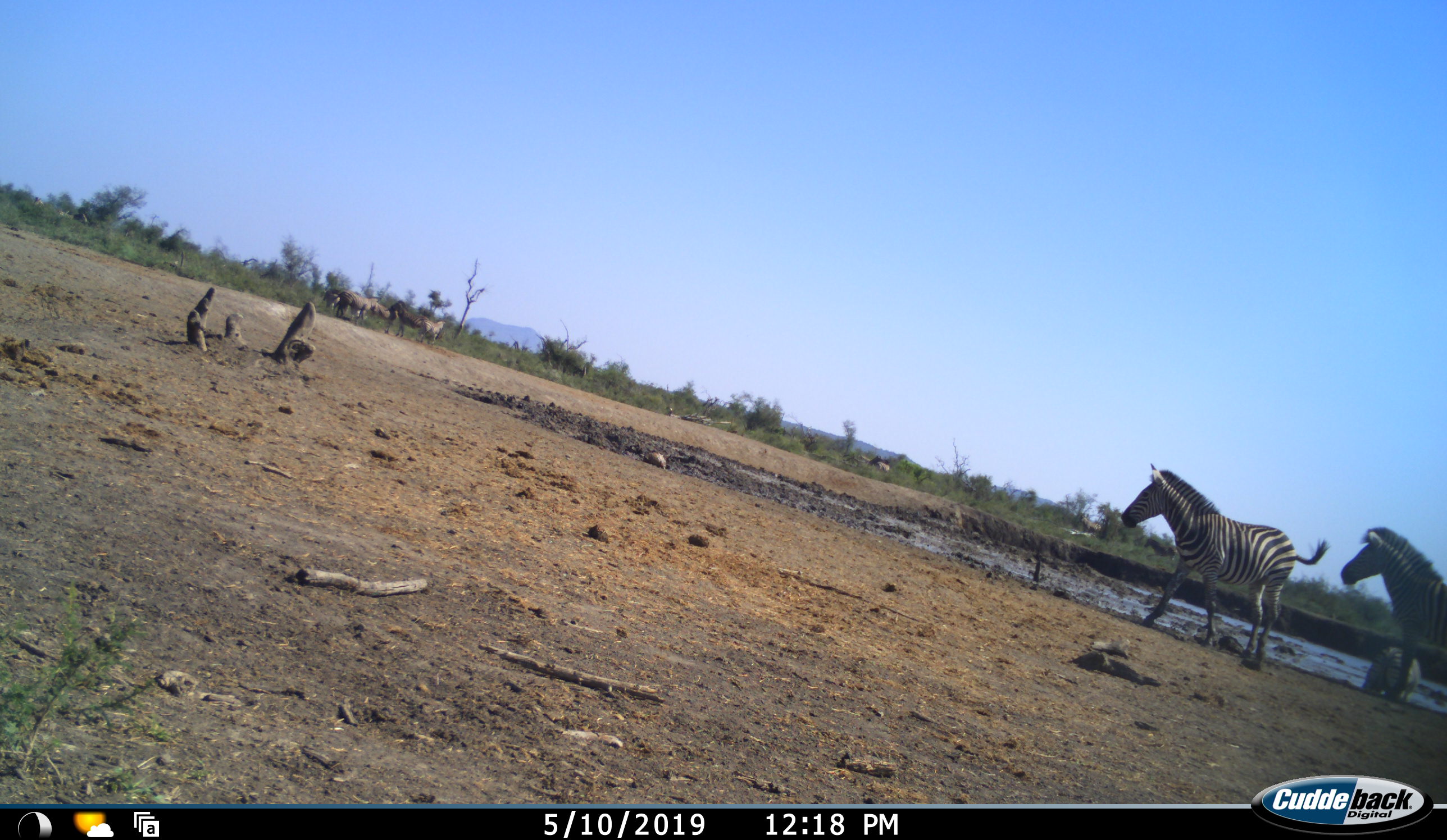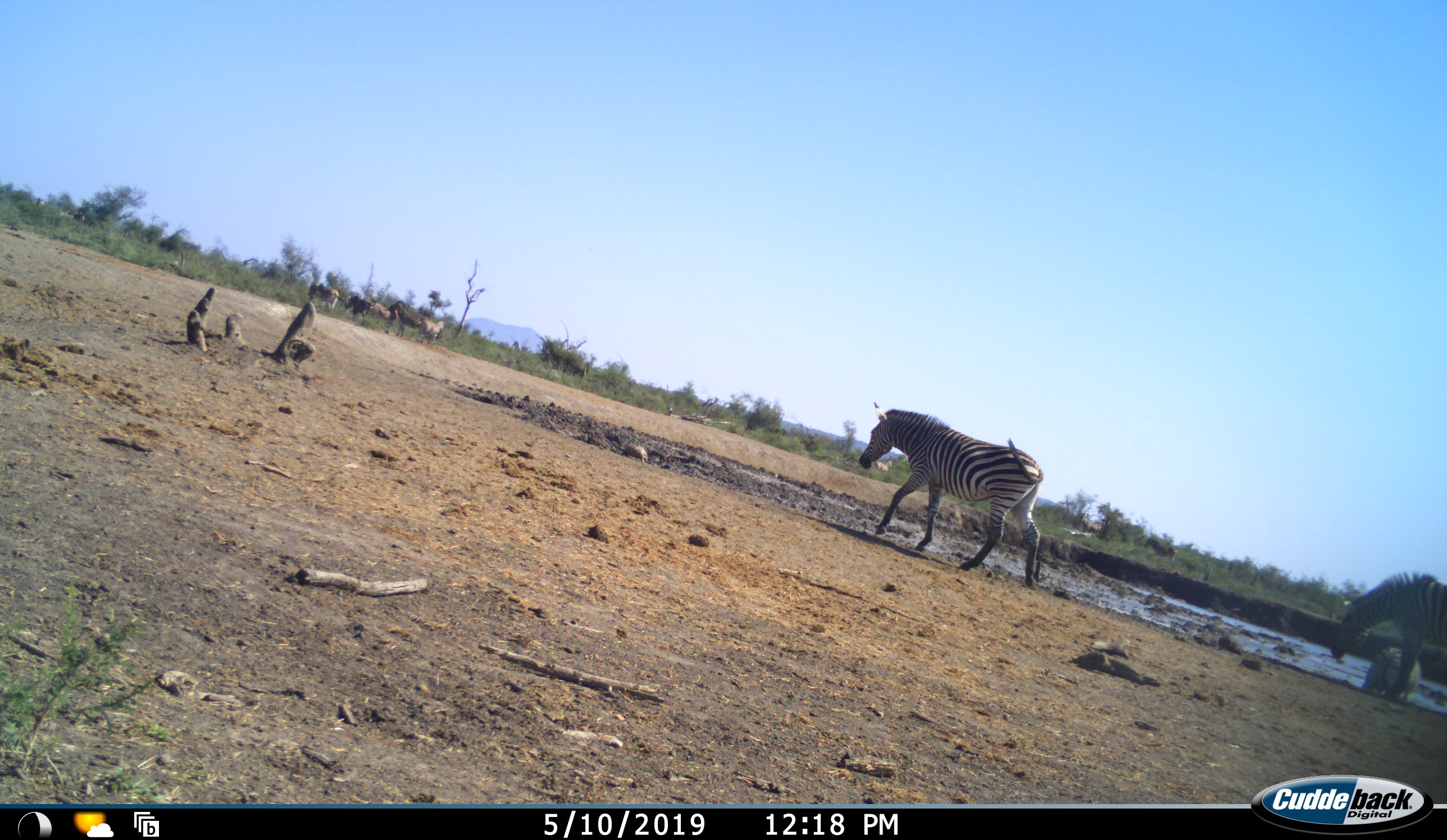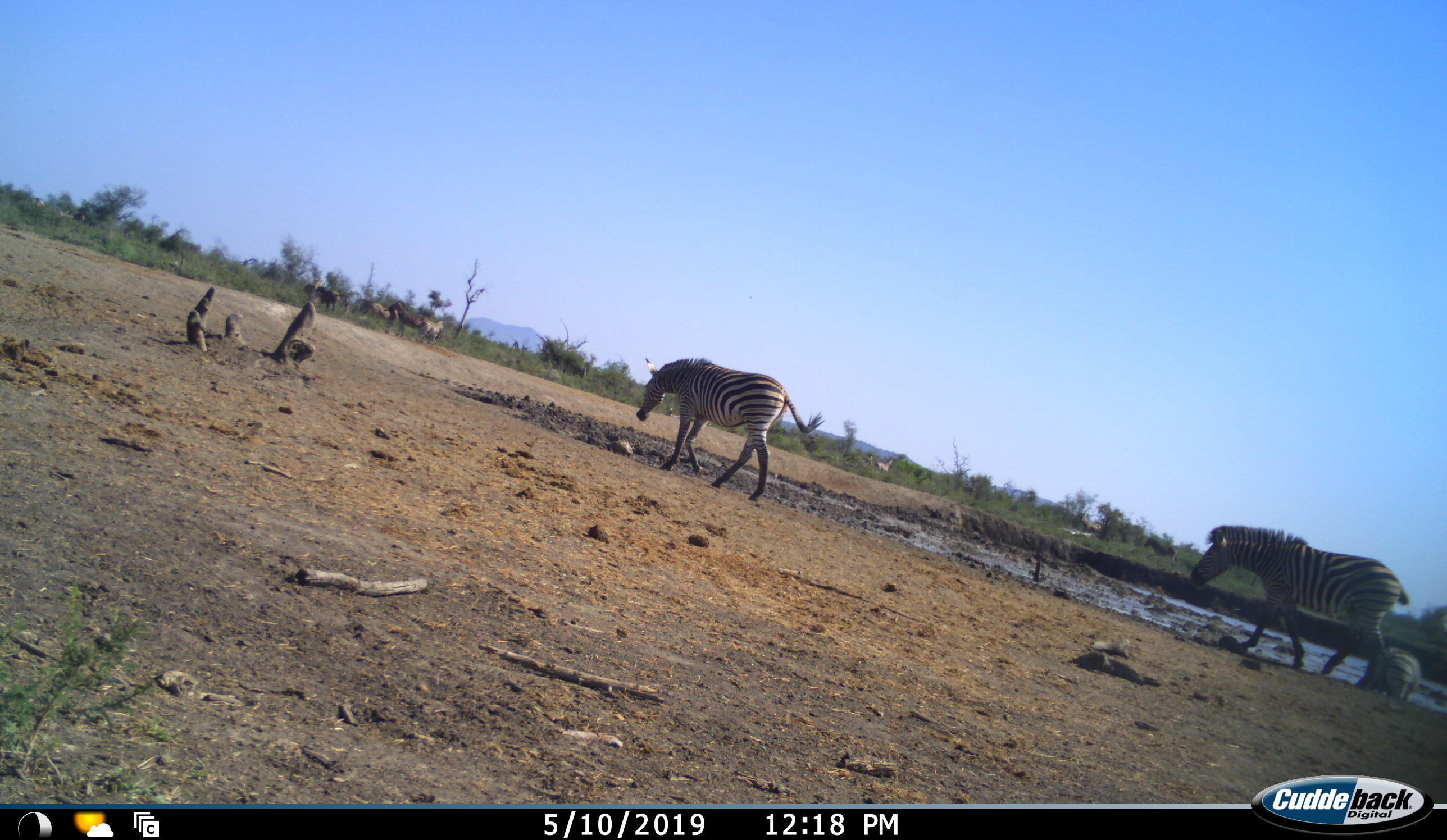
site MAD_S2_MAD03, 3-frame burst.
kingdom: Animalia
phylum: Chordata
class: Mammalia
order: Perissodactyla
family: Equidae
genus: Equus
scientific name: Equus quagga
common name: plains zebra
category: zebraplains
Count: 7.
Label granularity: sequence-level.